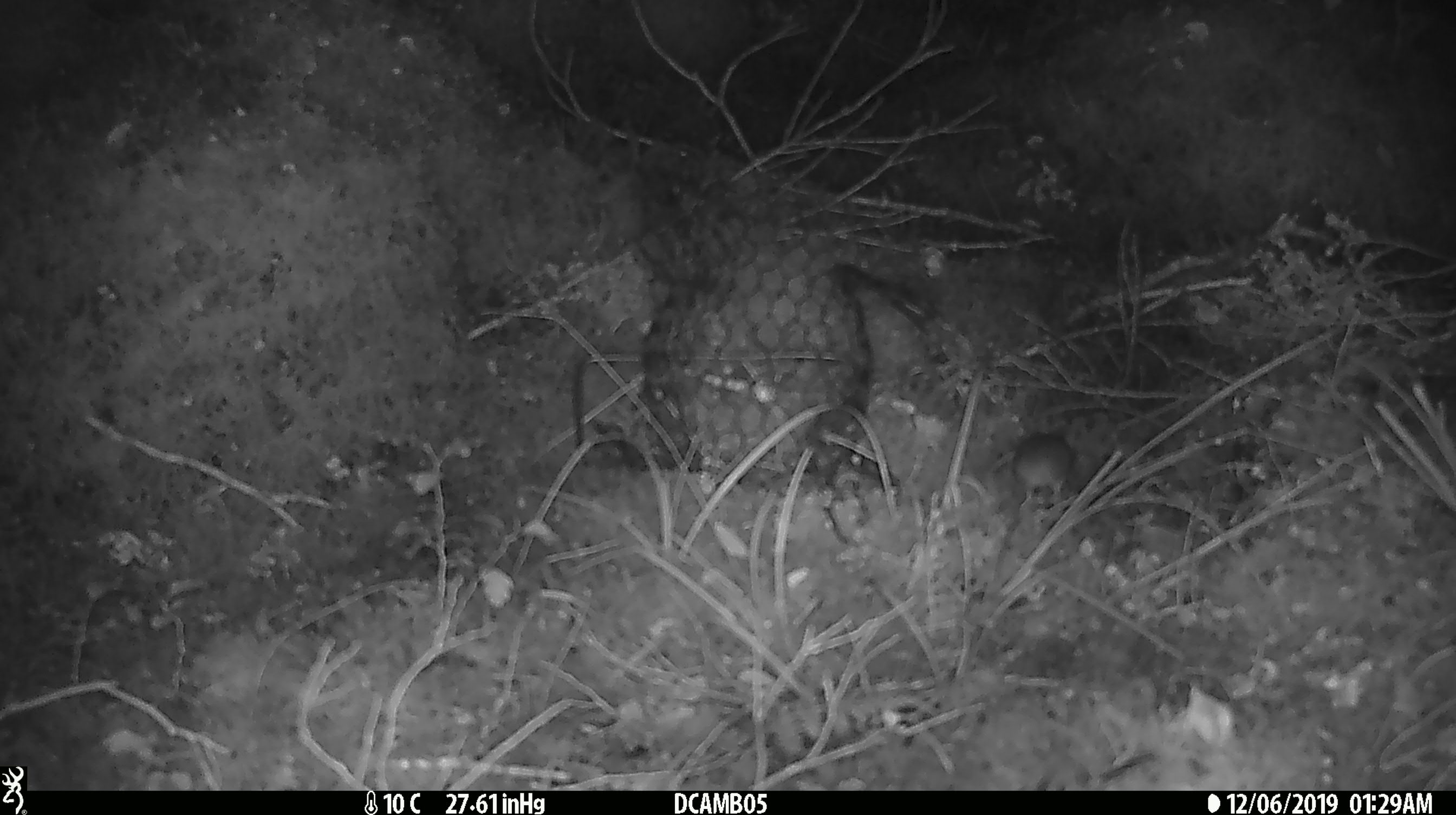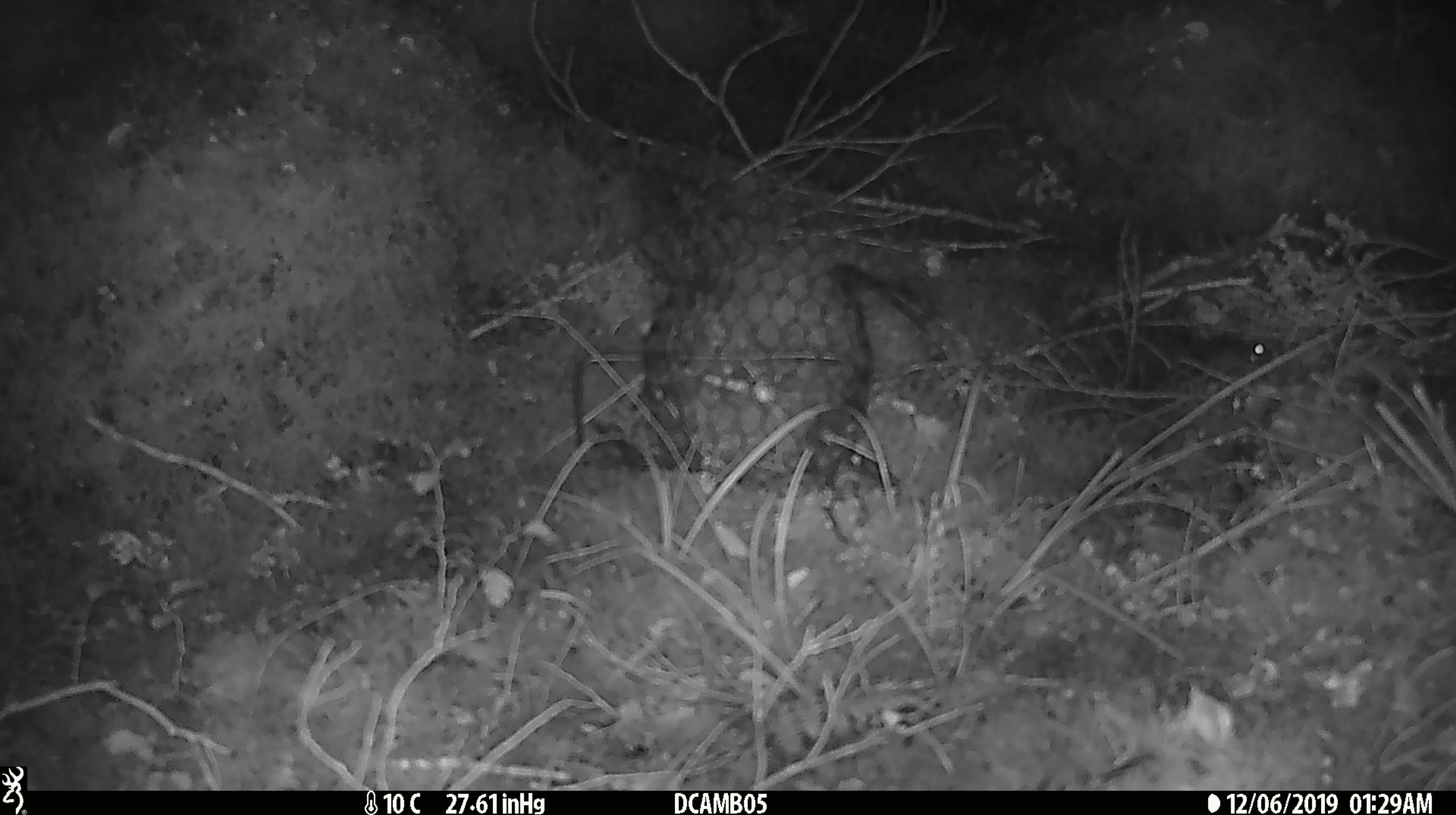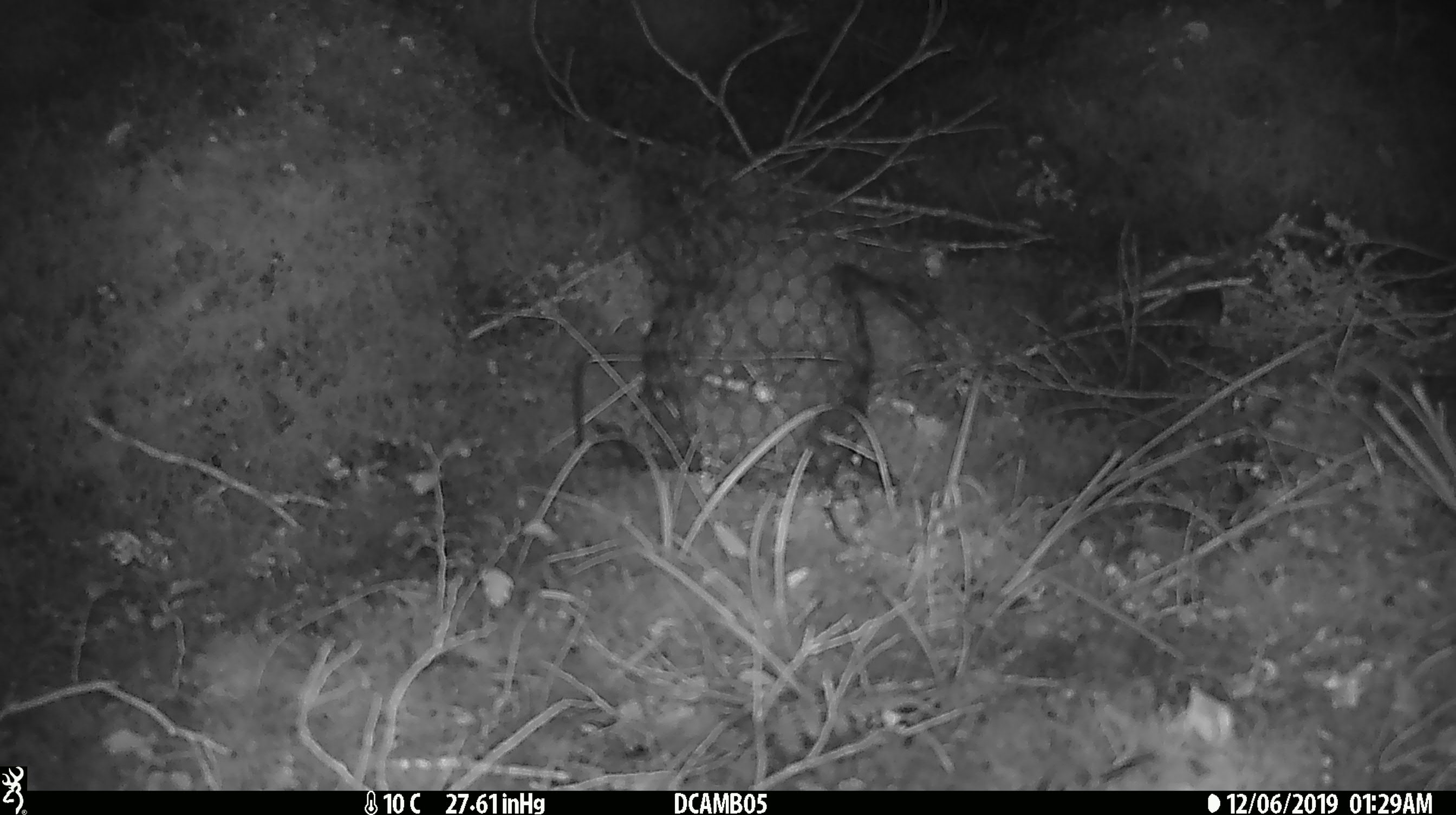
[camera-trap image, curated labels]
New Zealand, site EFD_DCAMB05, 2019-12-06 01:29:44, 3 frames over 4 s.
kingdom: Animalia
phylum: Chordata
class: Mammalia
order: Rodentia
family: Muridae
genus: Mus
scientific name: Mus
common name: mouse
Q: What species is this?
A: Mouse (Mus).